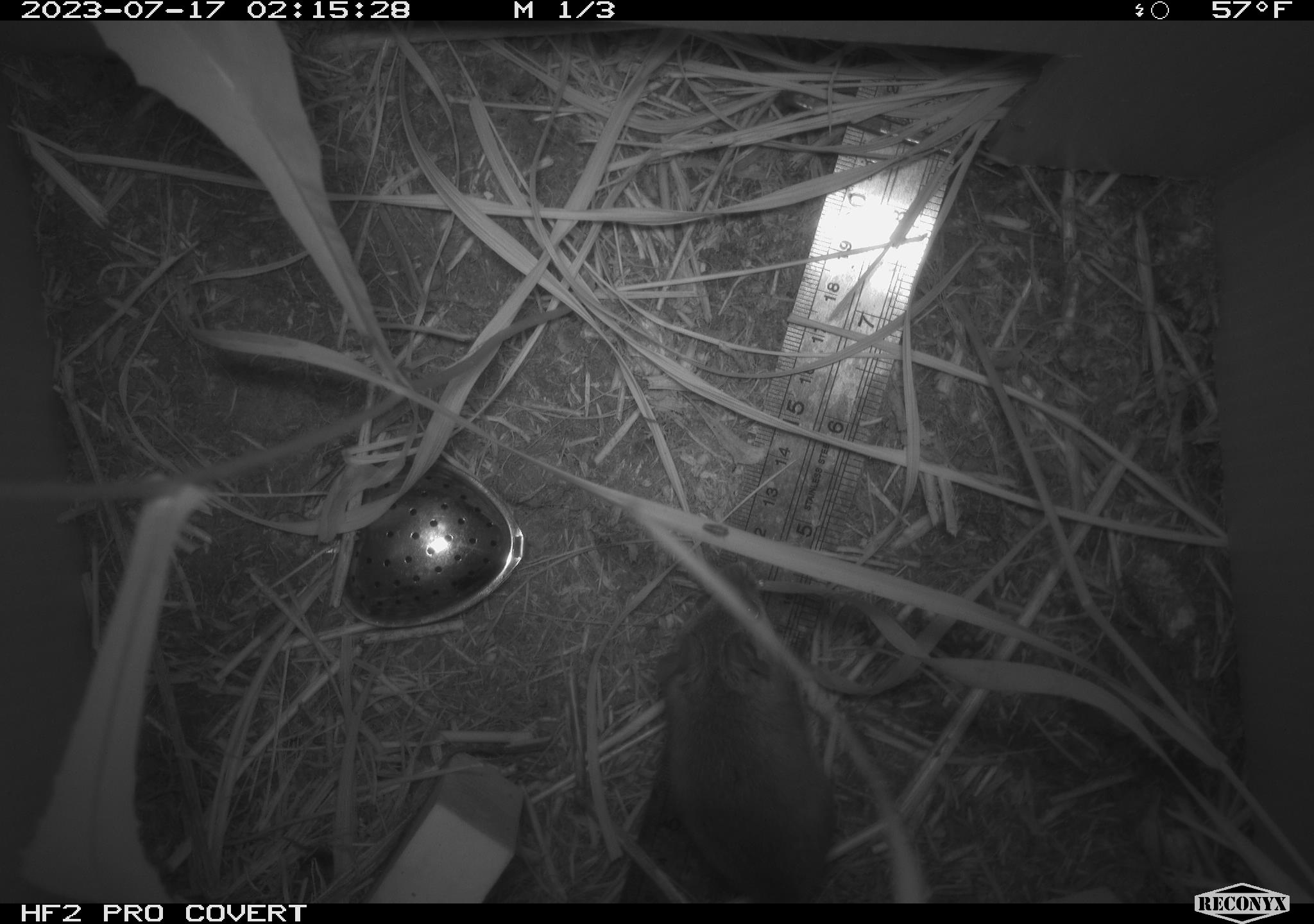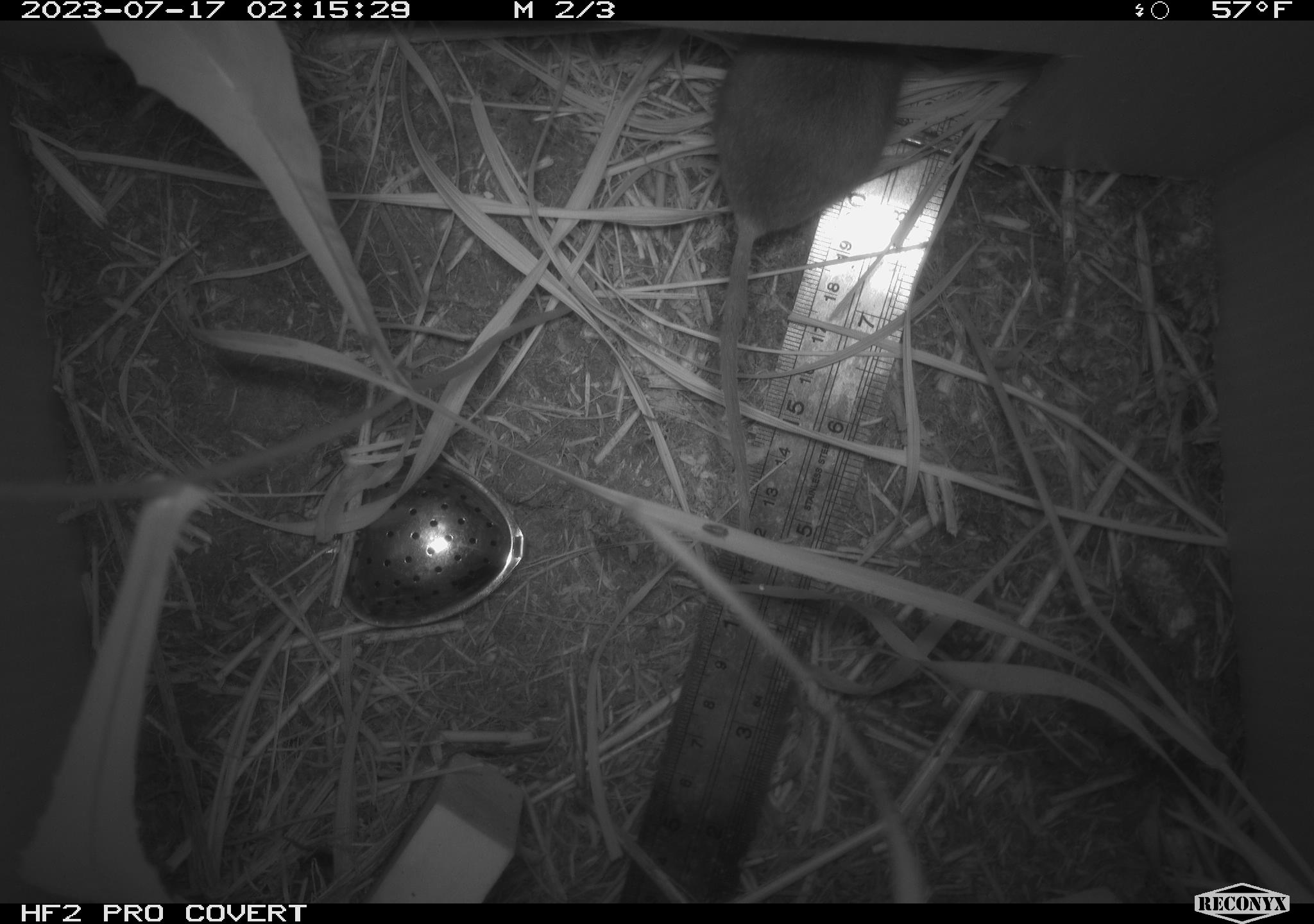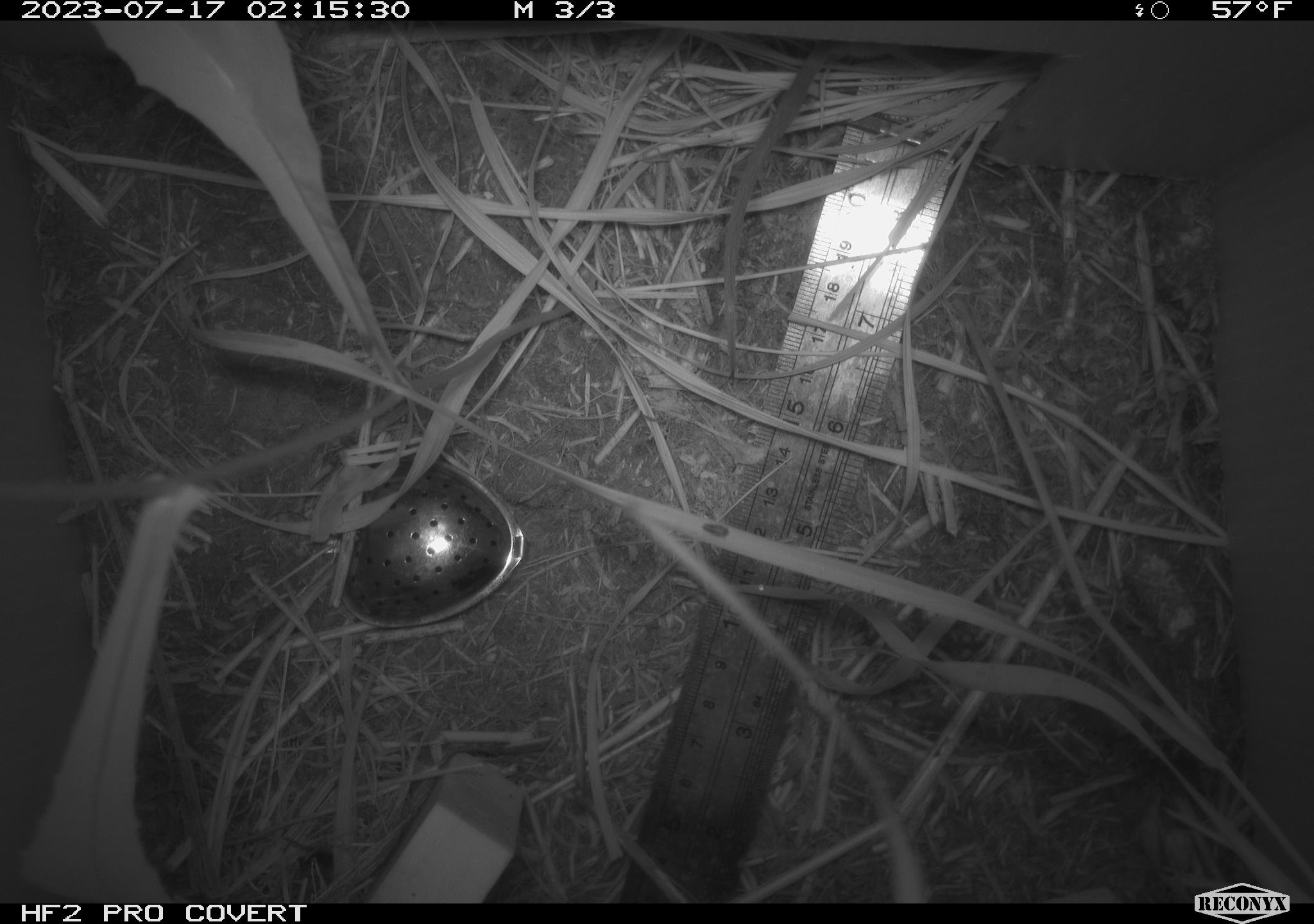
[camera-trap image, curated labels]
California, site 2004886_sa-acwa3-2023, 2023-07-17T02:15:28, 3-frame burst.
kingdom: Animalia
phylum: Chordata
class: Mammalia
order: Rodentia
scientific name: Rodentia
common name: mouse species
Mouse species (Rodentia).